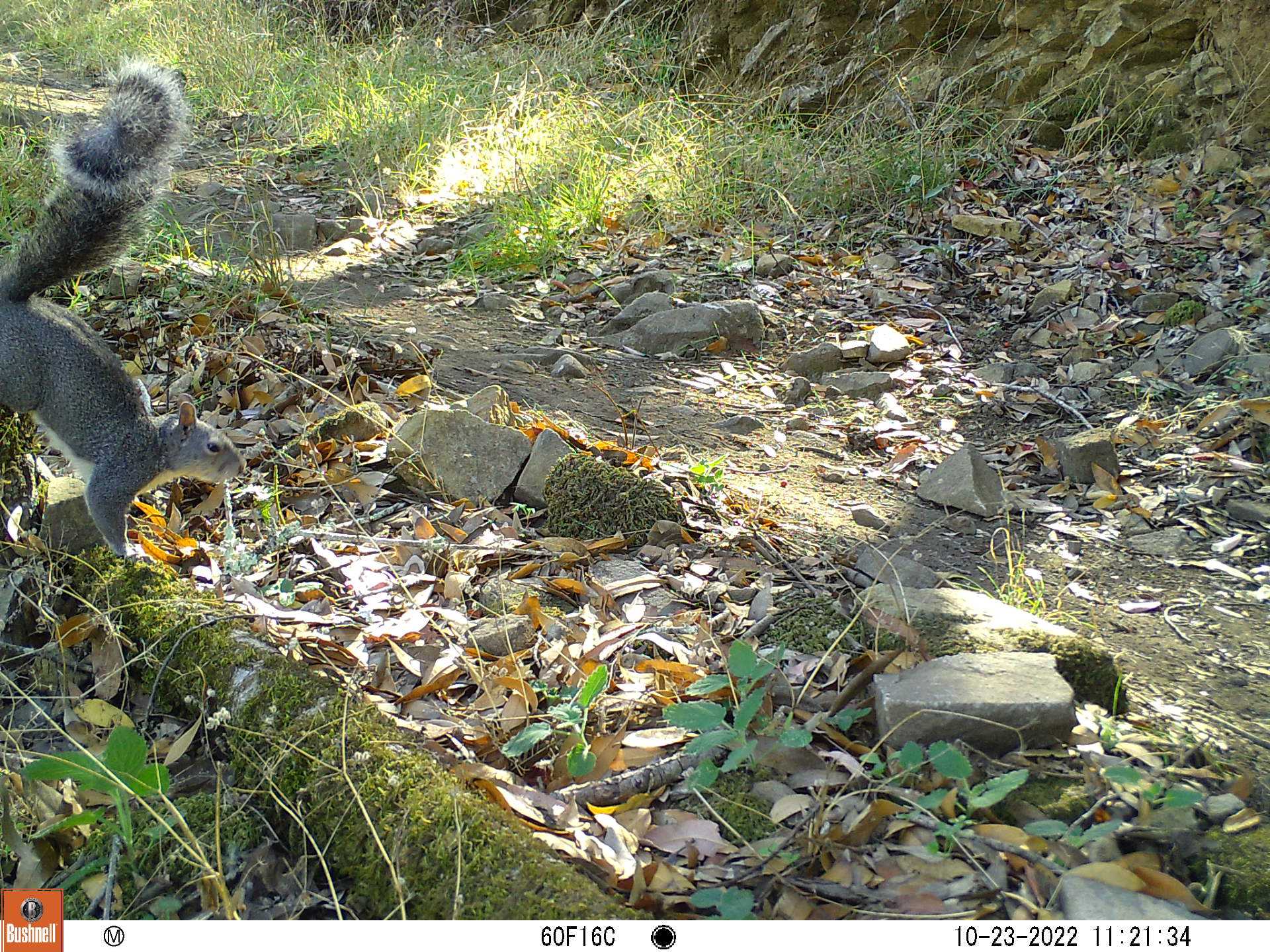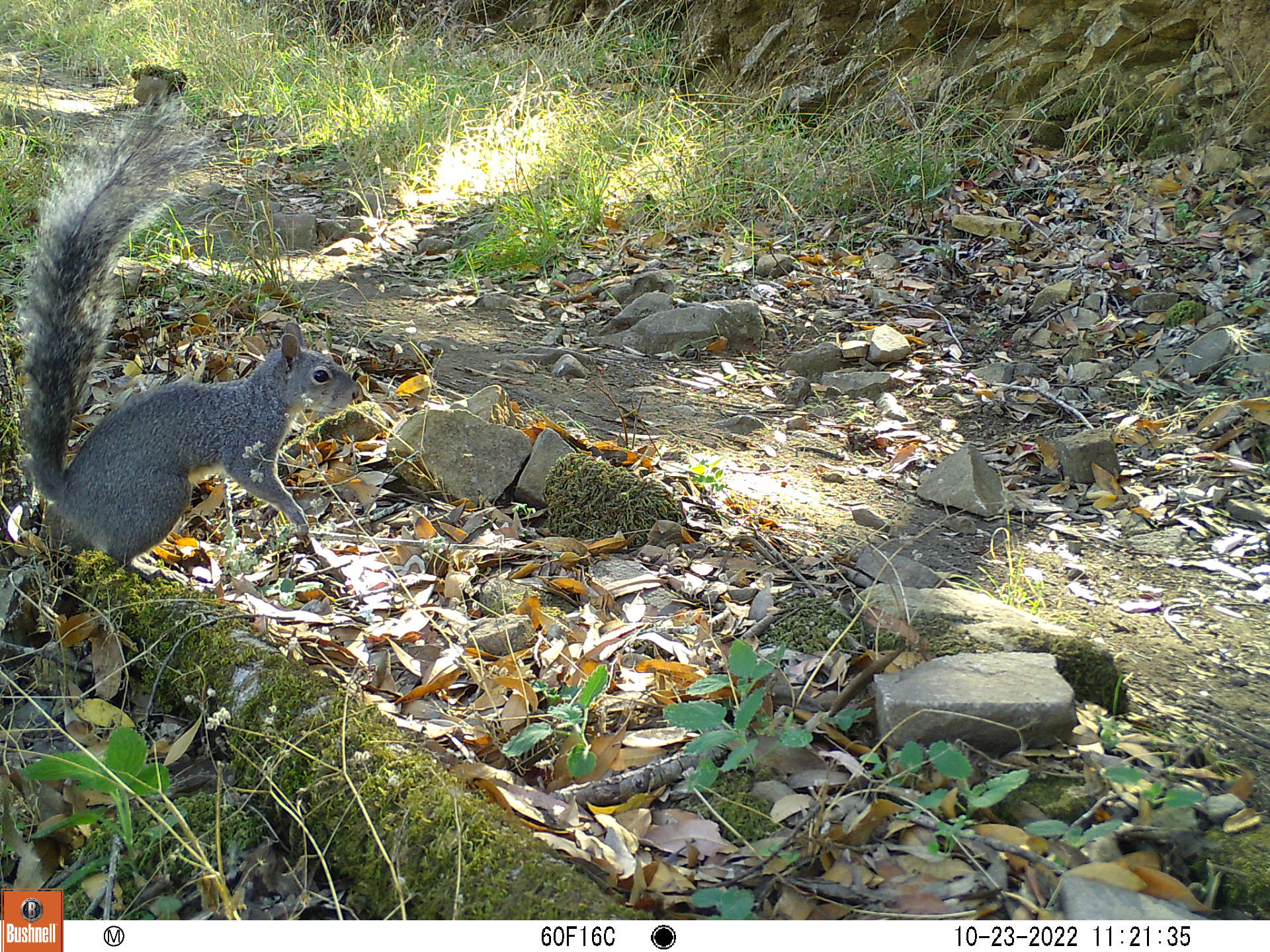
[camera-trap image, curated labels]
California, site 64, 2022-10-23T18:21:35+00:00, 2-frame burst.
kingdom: Animalia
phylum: Chordata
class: Mammalia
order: Rodentia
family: Sciuridae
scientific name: Sciuridae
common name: squirrel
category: unknown squirrel